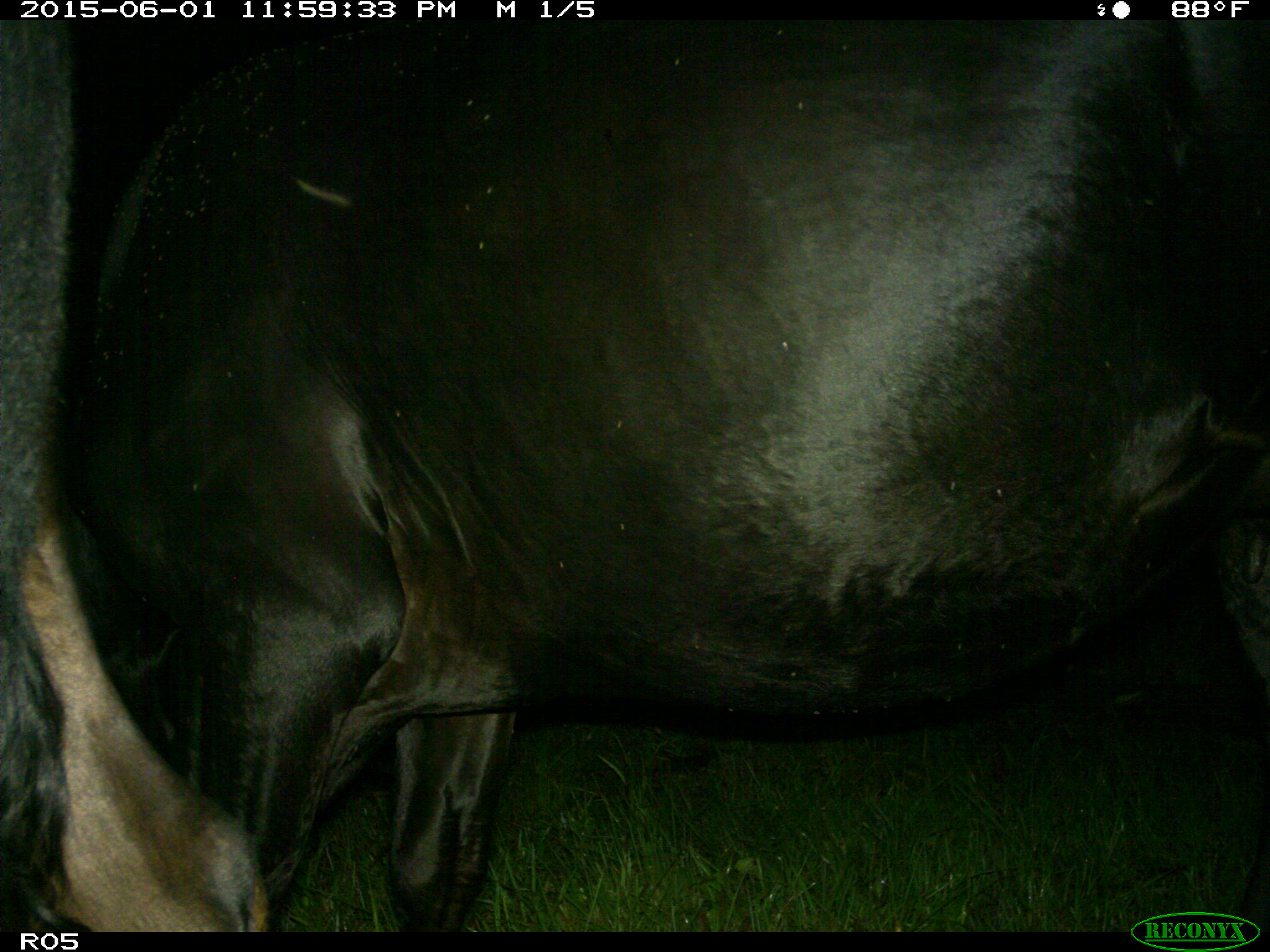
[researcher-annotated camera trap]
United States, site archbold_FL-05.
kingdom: Animalia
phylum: Chordata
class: Mammalia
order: Artiodactyla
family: Bovidae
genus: Bos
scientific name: Bos taurus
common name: domestic cow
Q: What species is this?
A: Bos taurus (domestic cow).